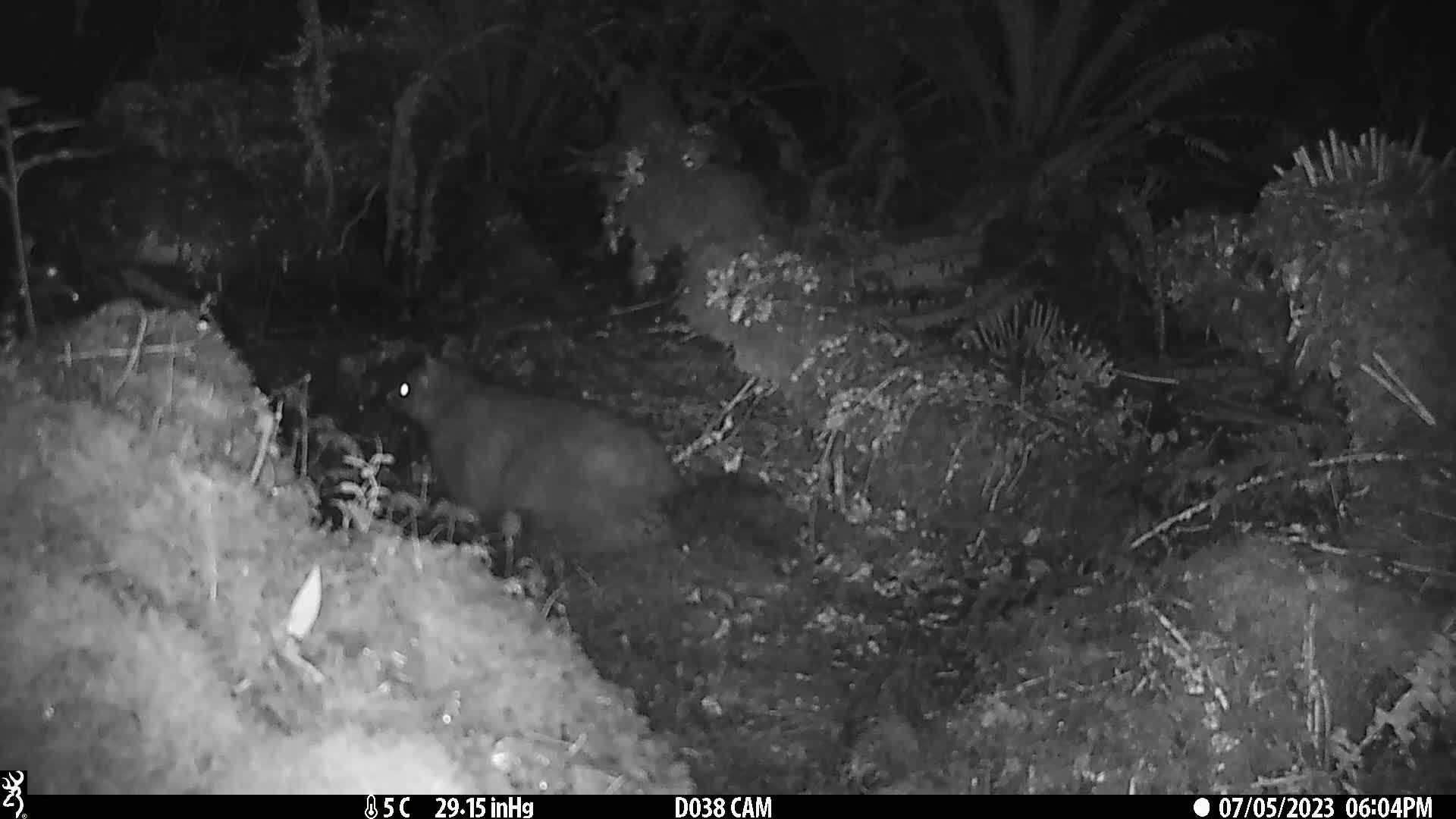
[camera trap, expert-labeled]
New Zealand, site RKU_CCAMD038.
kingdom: Animalia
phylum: Chordata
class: Mammalia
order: Diprotodontia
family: Phalangeridae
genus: Trichosurus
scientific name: Trichosurus vulpecula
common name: common brushtail possum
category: possum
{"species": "possum (common brushtail possum) (Trichosurus vulpecula)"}